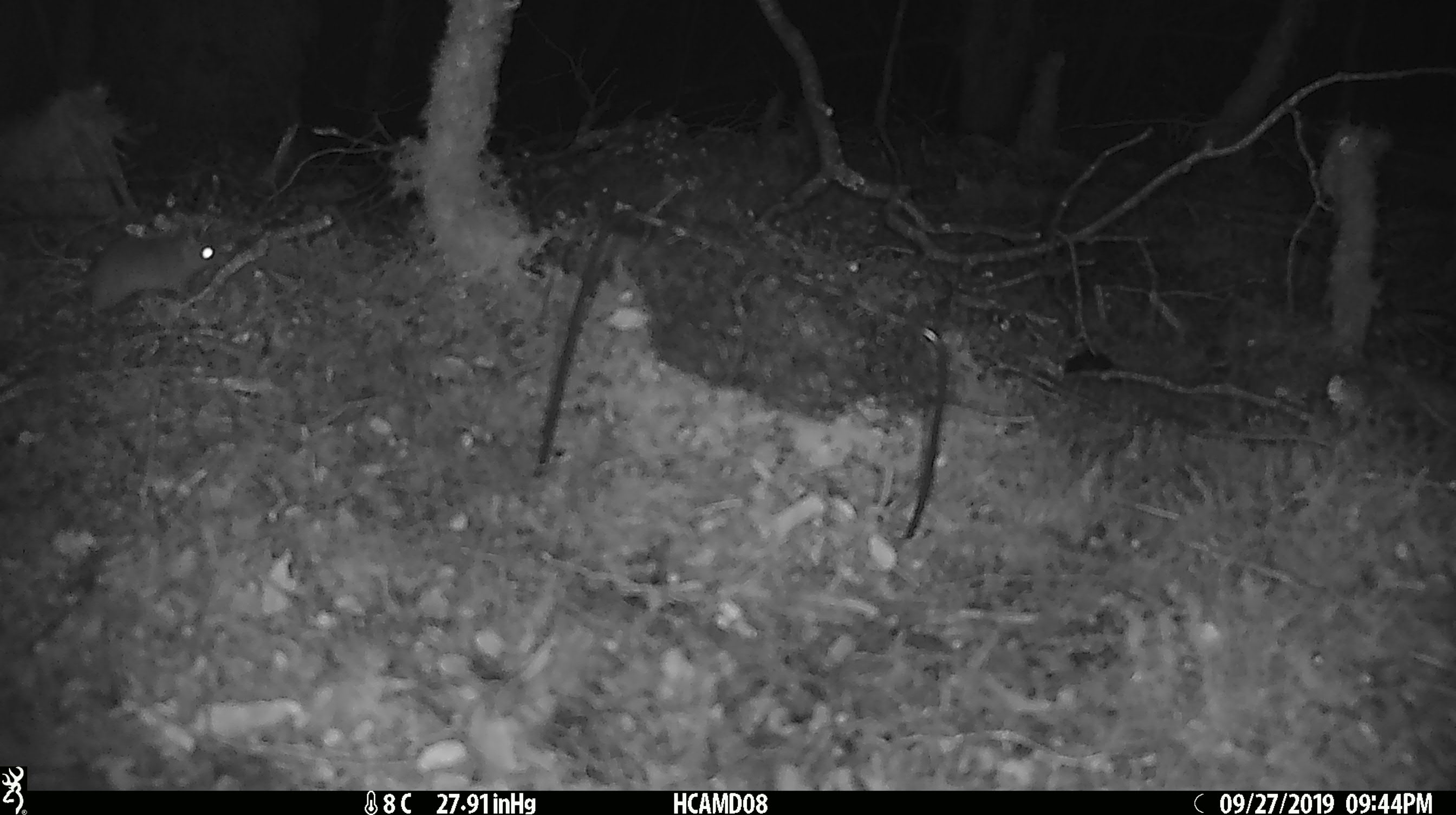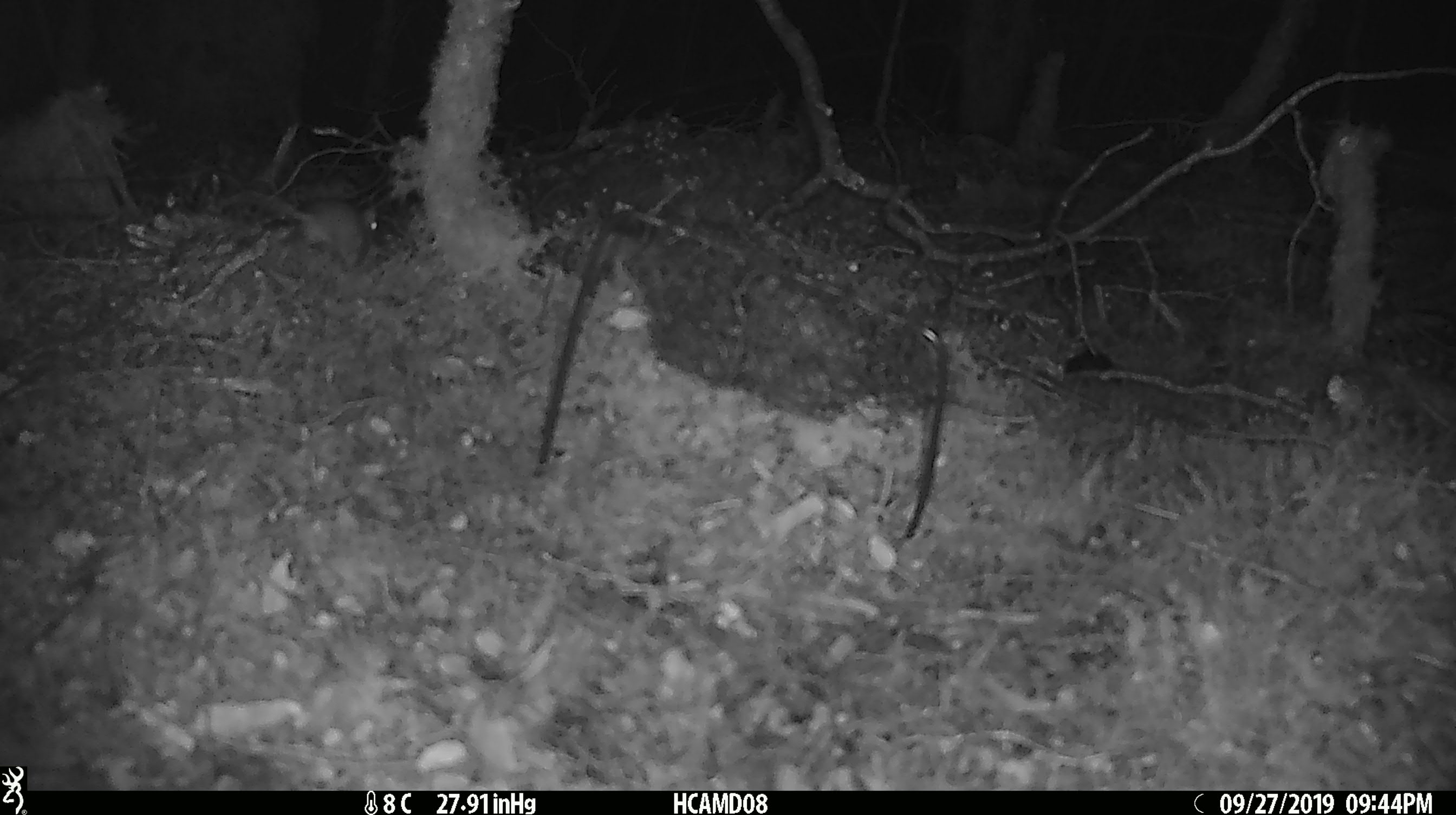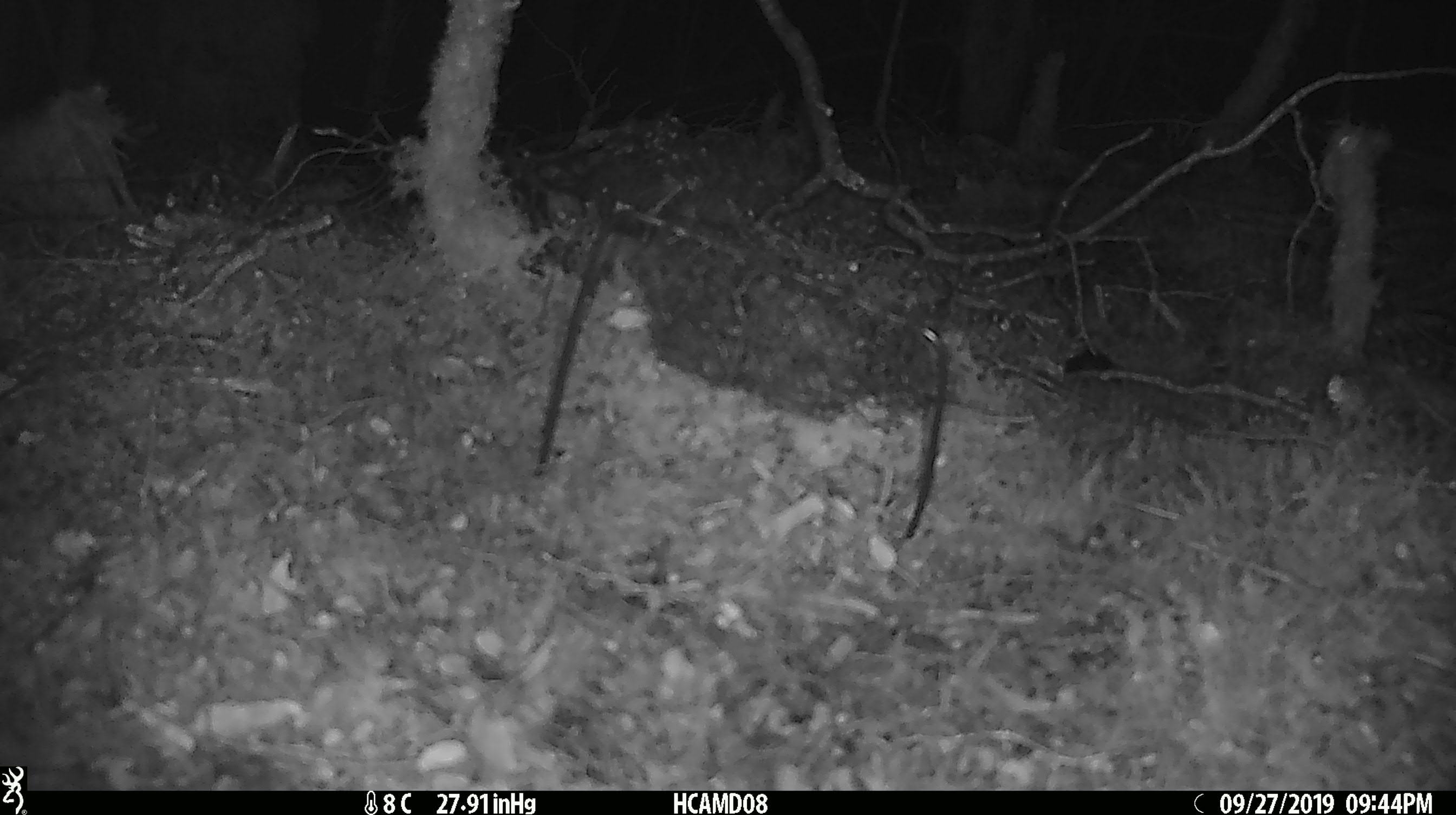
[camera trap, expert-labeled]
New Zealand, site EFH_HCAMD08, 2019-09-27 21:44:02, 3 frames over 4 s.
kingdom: Animalia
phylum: Chordata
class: Mammalia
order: Rodentia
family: Muridae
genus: Mus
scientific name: Mus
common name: mouse